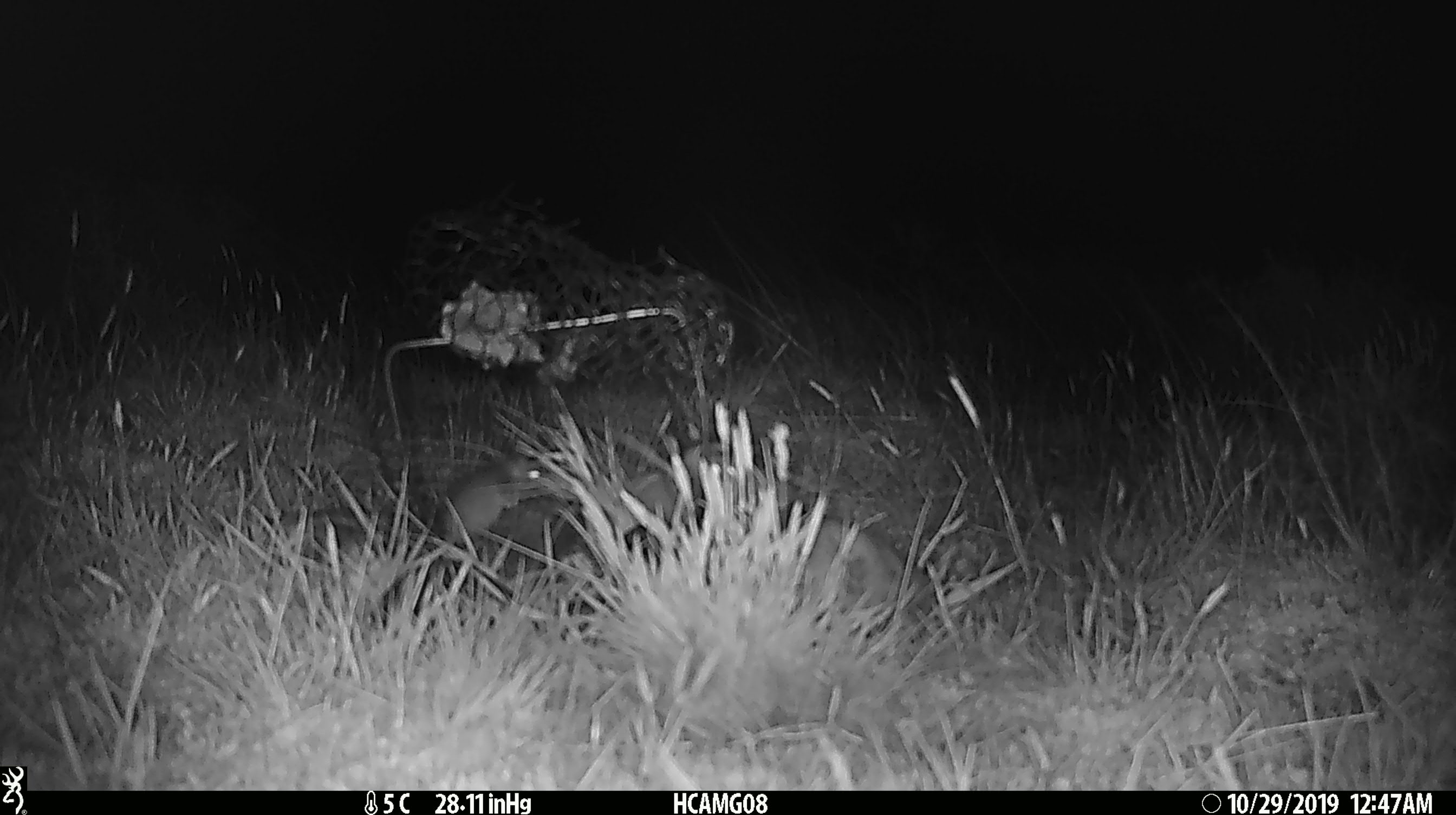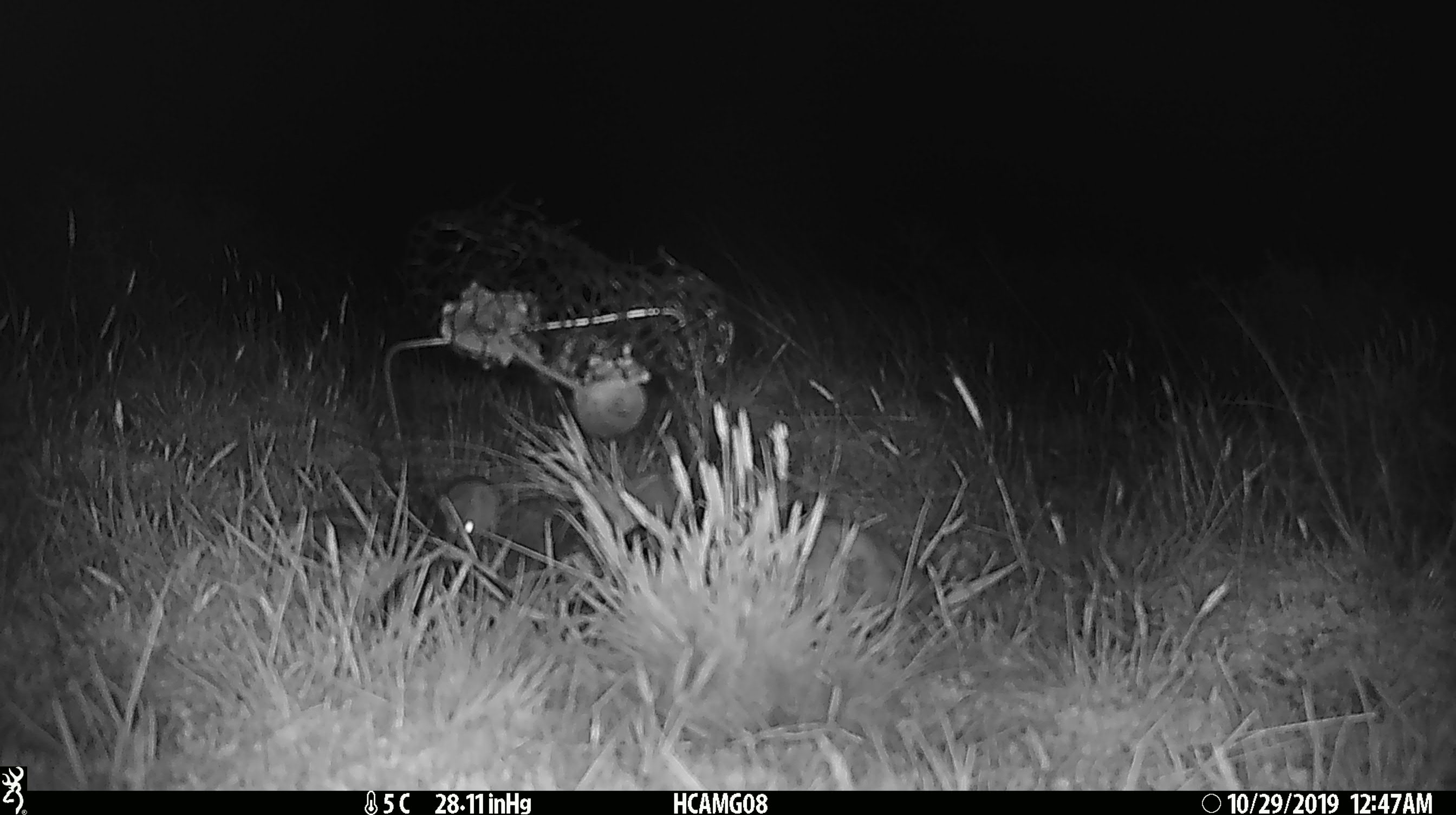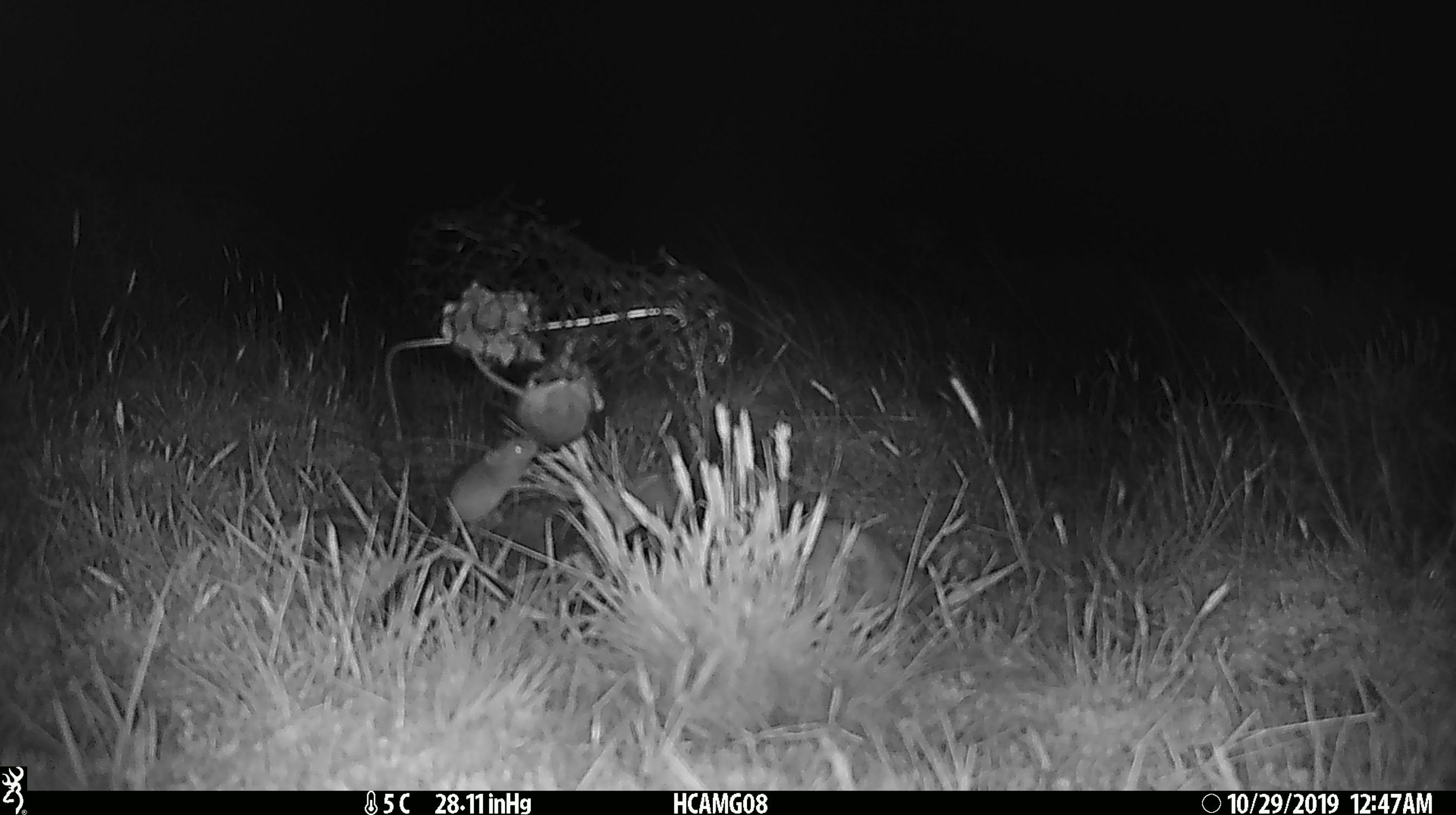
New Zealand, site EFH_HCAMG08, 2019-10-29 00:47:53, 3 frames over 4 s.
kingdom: Animalia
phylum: Chordata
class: Mammalia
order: Rodentia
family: Muridae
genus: Mus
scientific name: Mus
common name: mouse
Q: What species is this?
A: Mouse (Mus).